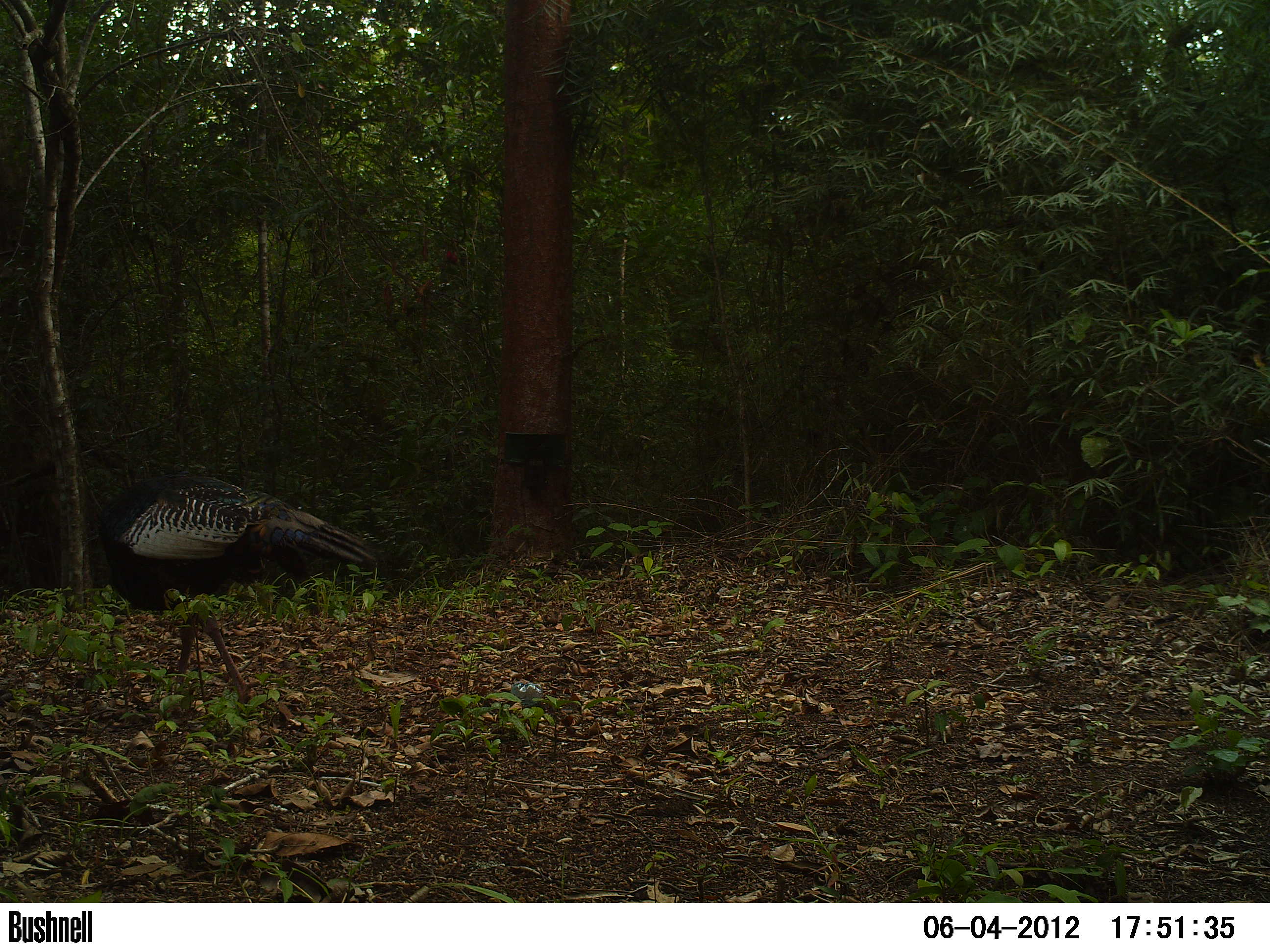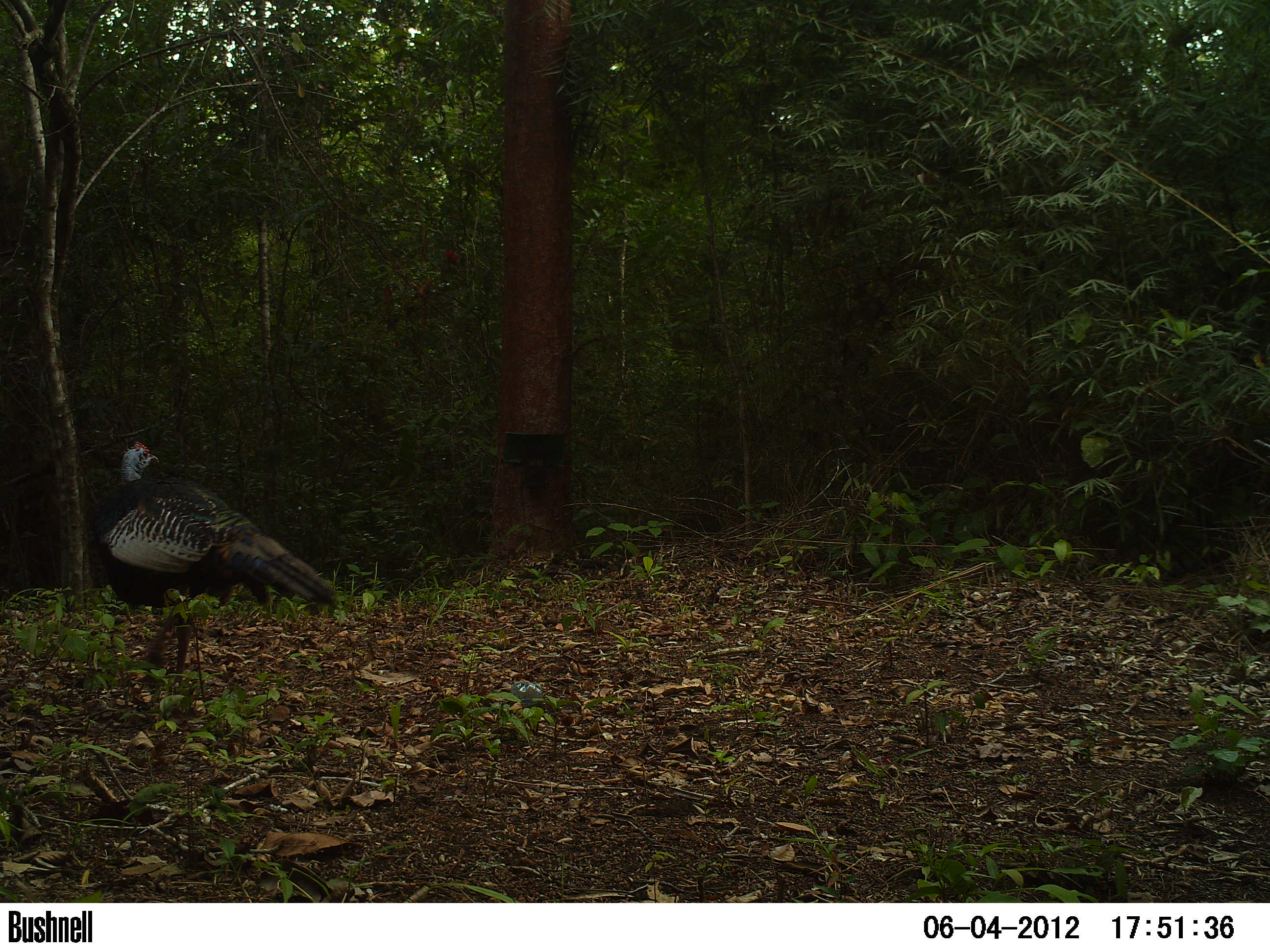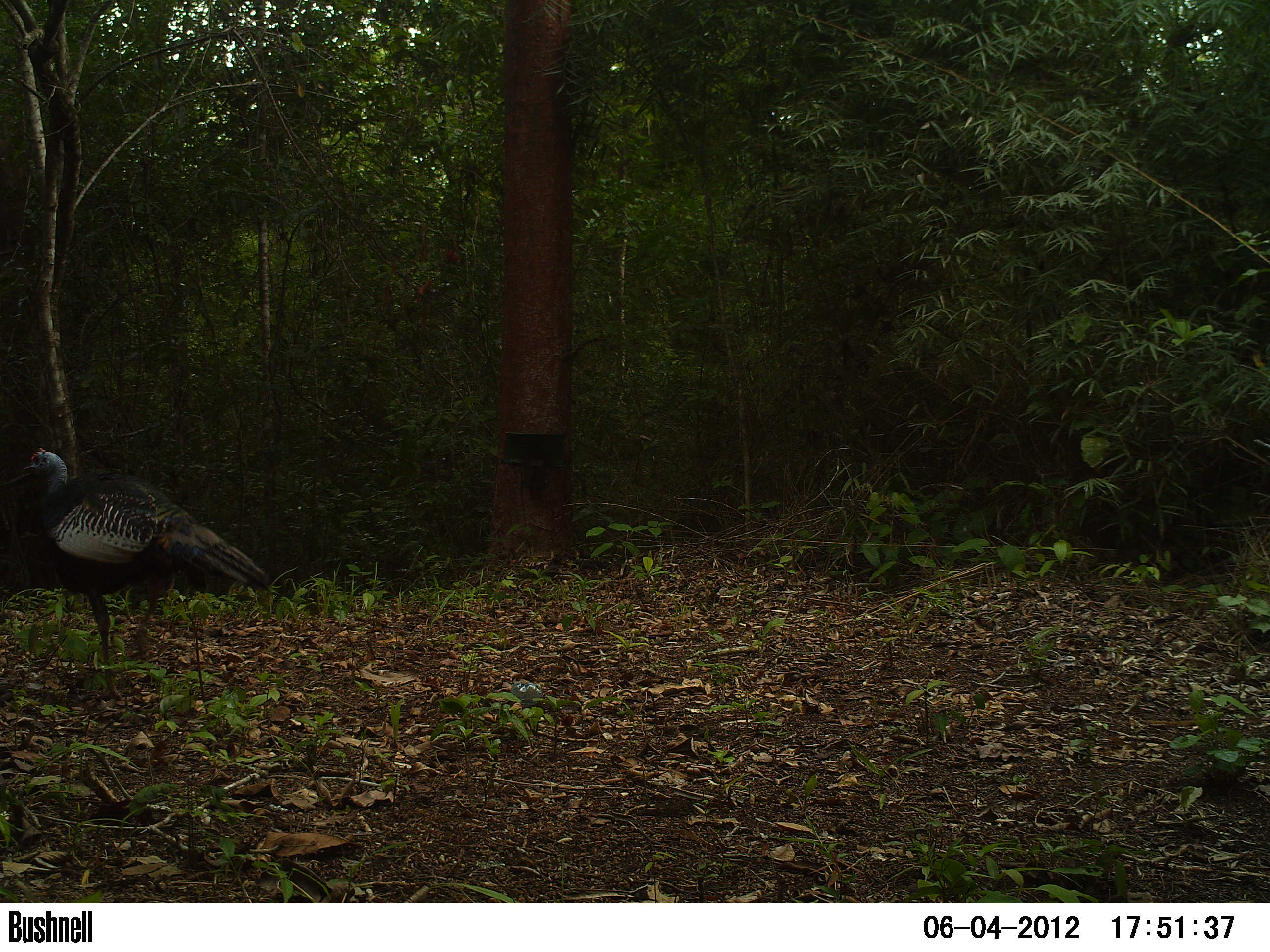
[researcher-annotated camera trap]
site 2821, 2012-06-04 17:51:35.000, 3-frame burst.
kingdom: Animalia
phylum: Chordata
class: Aves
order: Galliformes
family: Phasianidae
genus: Meleagris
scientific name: Meleagris ocellata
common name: ocellated turkey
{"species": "Meleagris ocellata (ocellated turkey)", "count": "1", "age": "adult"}